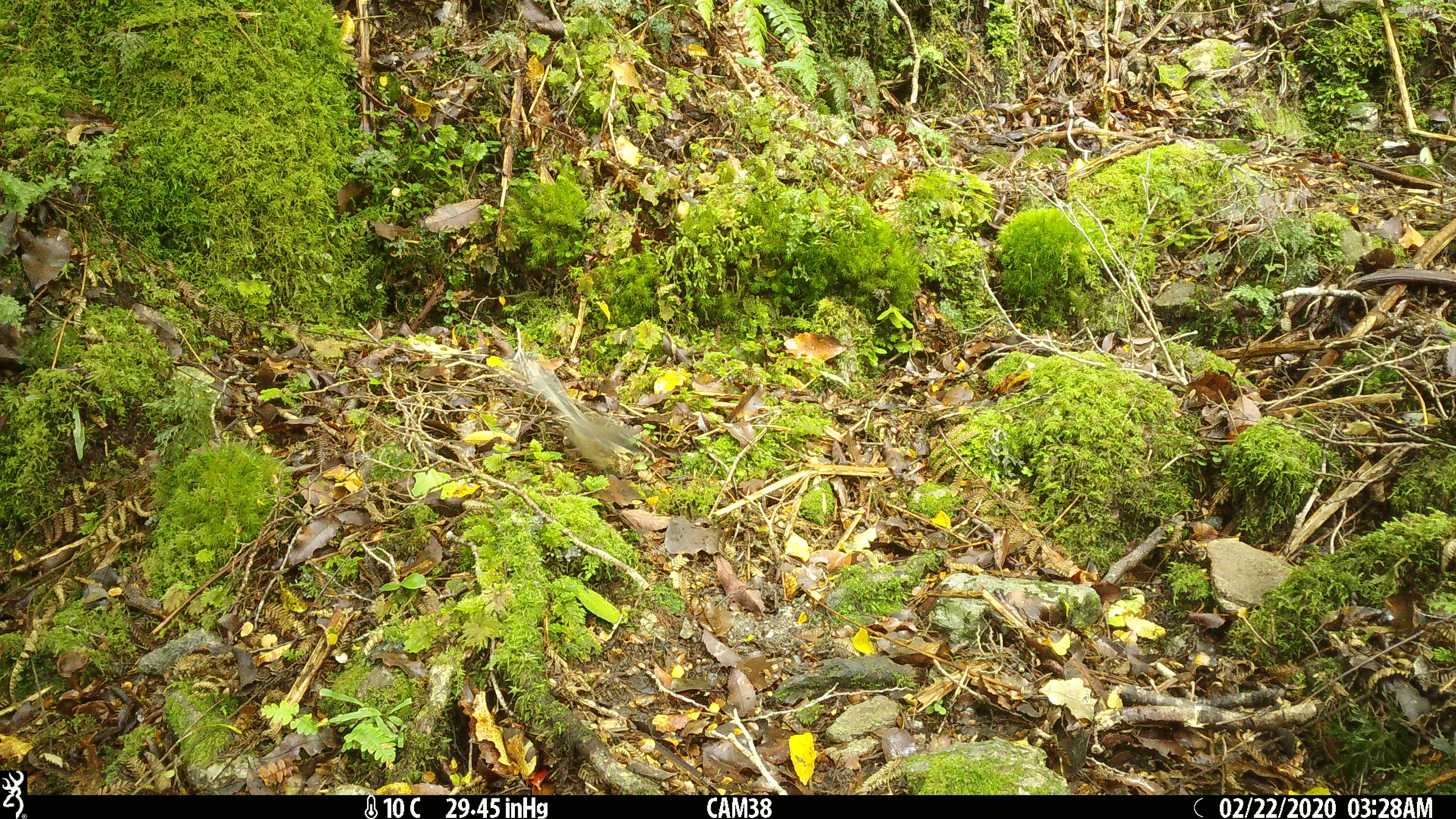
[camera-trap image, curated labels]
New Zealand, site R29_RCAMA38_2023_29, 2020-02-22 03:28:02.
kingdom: Animalia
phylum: Chordata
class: Aves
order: Passeriformes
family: Rhipiduridae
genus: Rhipidura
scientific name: Rhipidura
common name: fantails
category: fantail